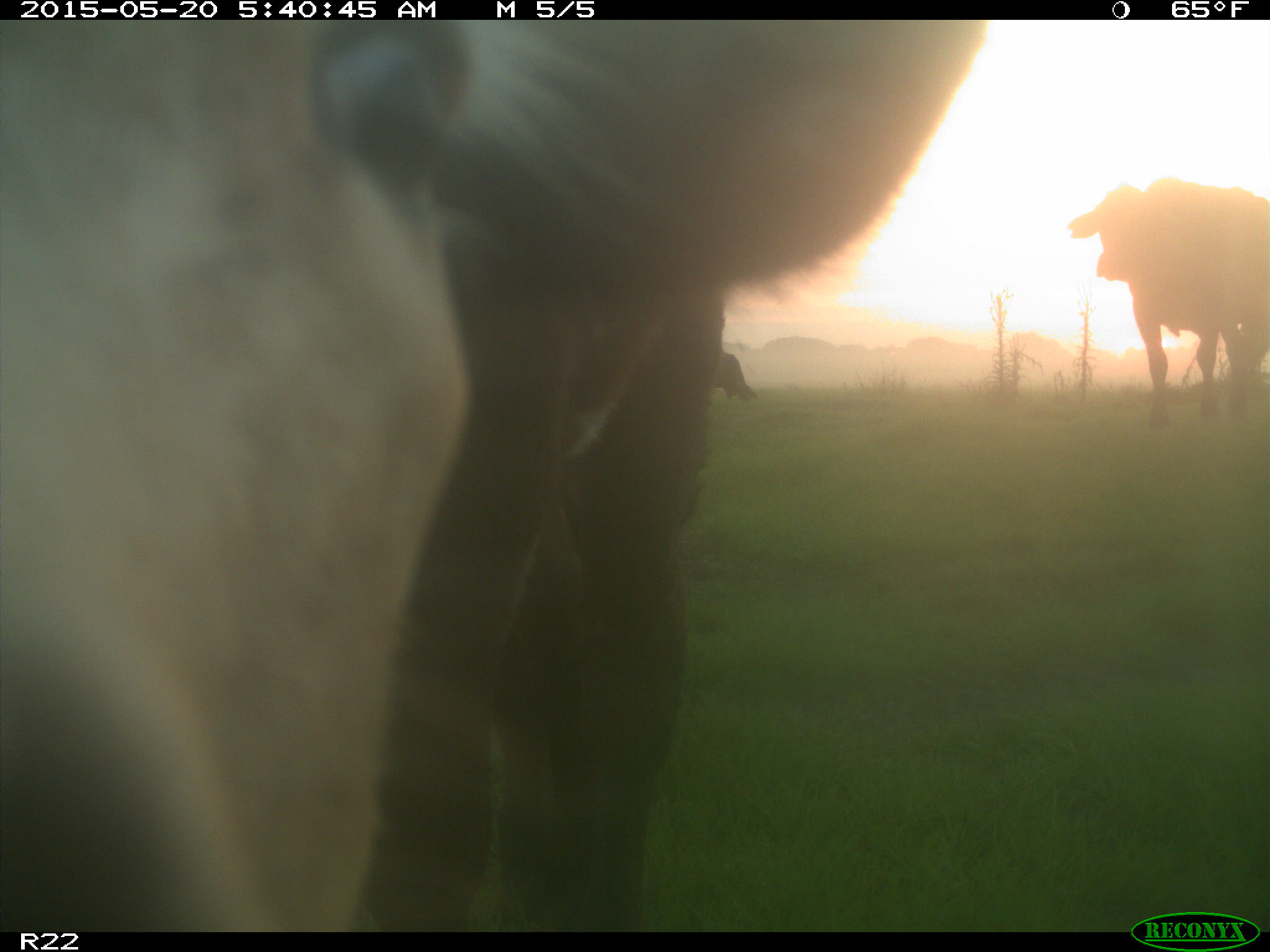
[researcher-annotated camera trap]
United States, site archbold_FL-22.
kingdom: Animalia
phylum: Chordata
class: Mammalia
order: Artiodactyla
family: Bovidae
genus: Bos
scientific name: Bos taurus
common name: domestic cow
Bos taurus (domestic cow).